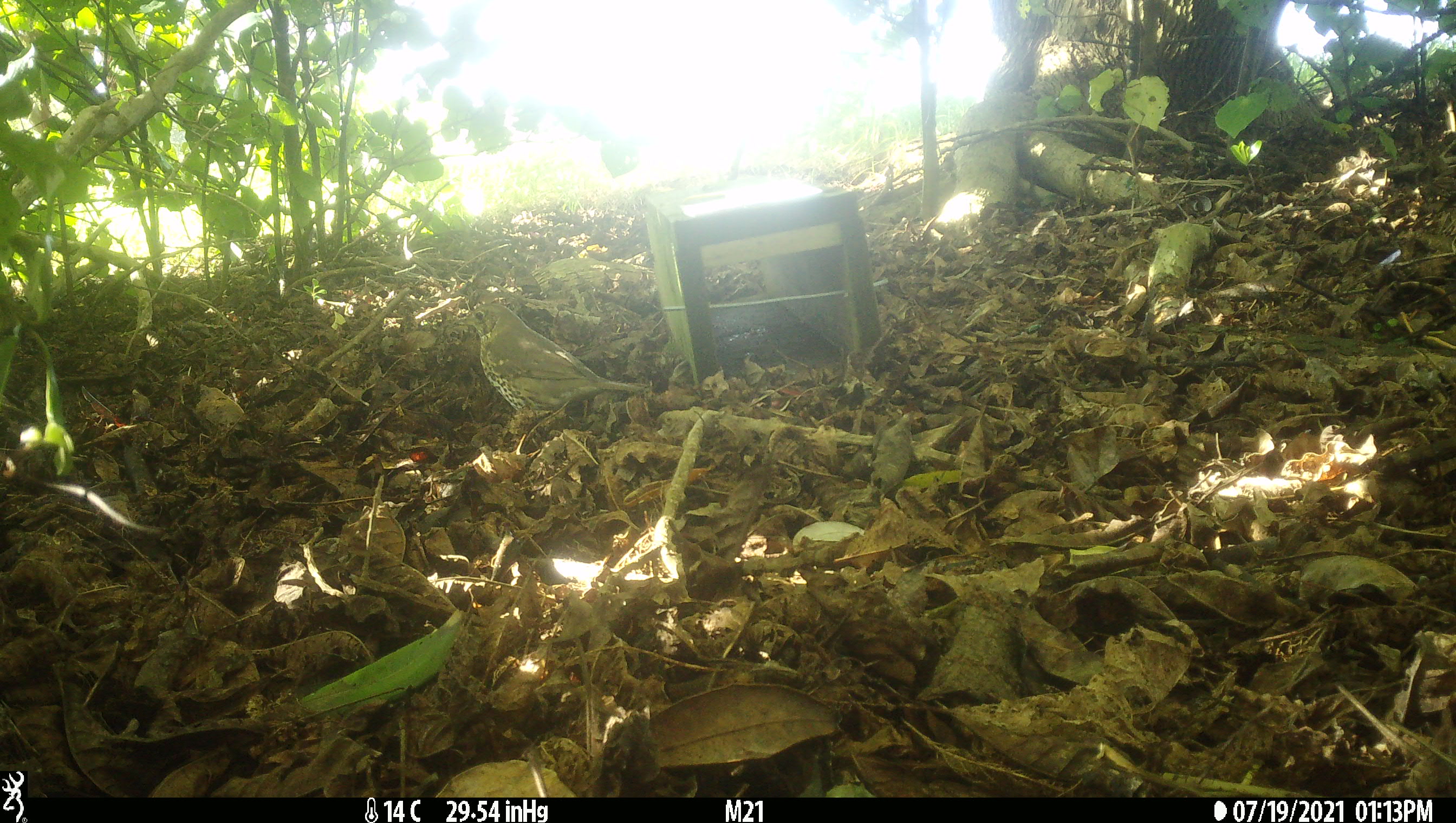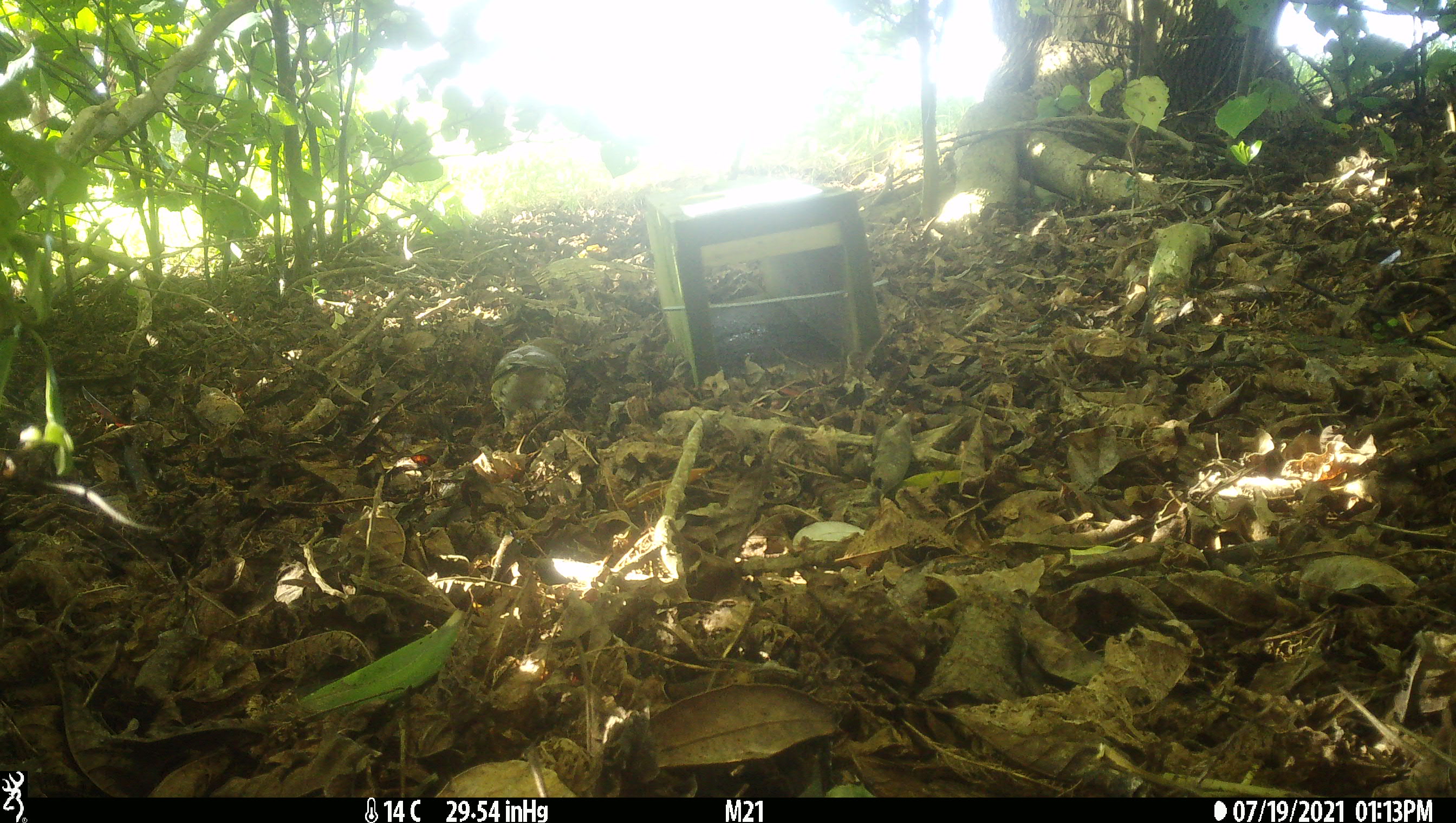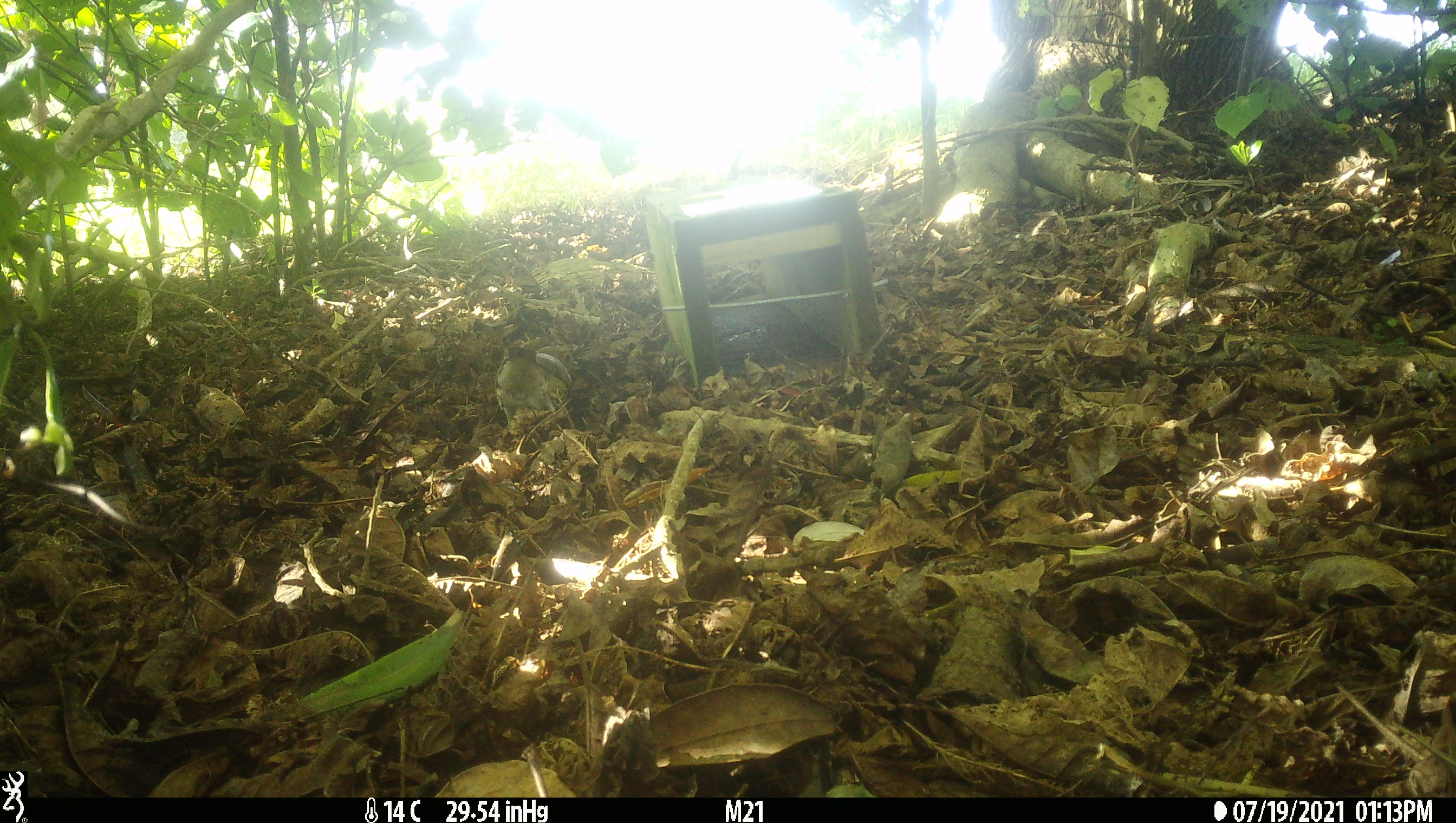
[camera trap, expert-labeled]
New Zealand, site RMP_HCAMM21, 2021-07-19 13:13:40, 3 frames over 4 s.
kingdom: Animalia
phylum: Chordata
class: Aves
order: Passeriformes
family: Turdidae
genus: Turdus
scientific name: Turdus philomelos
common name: song thrush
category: thrush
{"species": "thrush (song thrush) (Turdus philomelos)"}